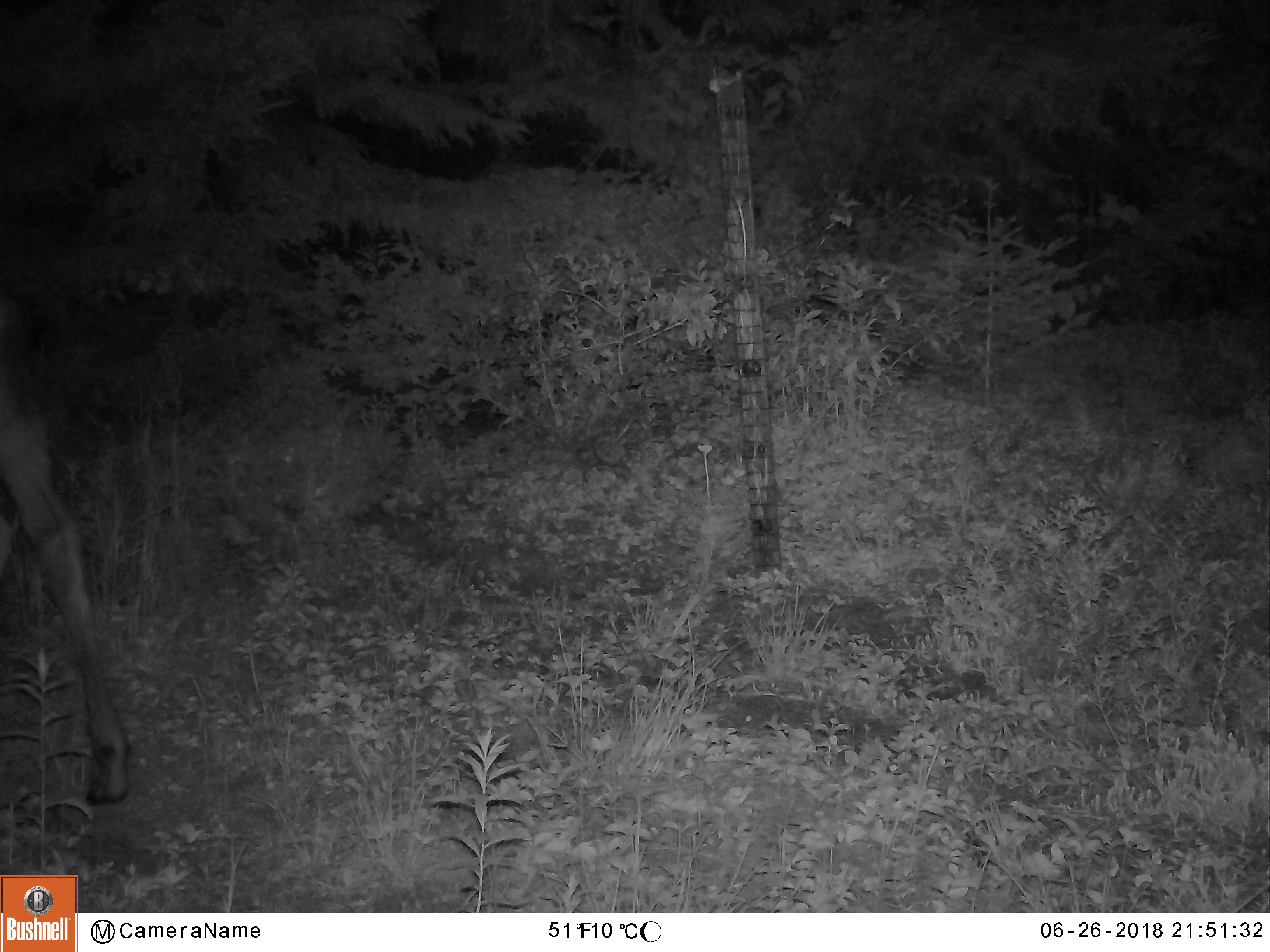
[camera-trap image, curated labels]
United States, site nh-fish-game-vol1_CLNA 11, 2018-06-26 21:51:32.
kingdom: Animalia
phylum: Chordata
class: Mammalia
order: Artiodactyla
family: Cervidae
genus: Alces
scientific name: Alces alces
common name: moose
Moose (Alces alces).